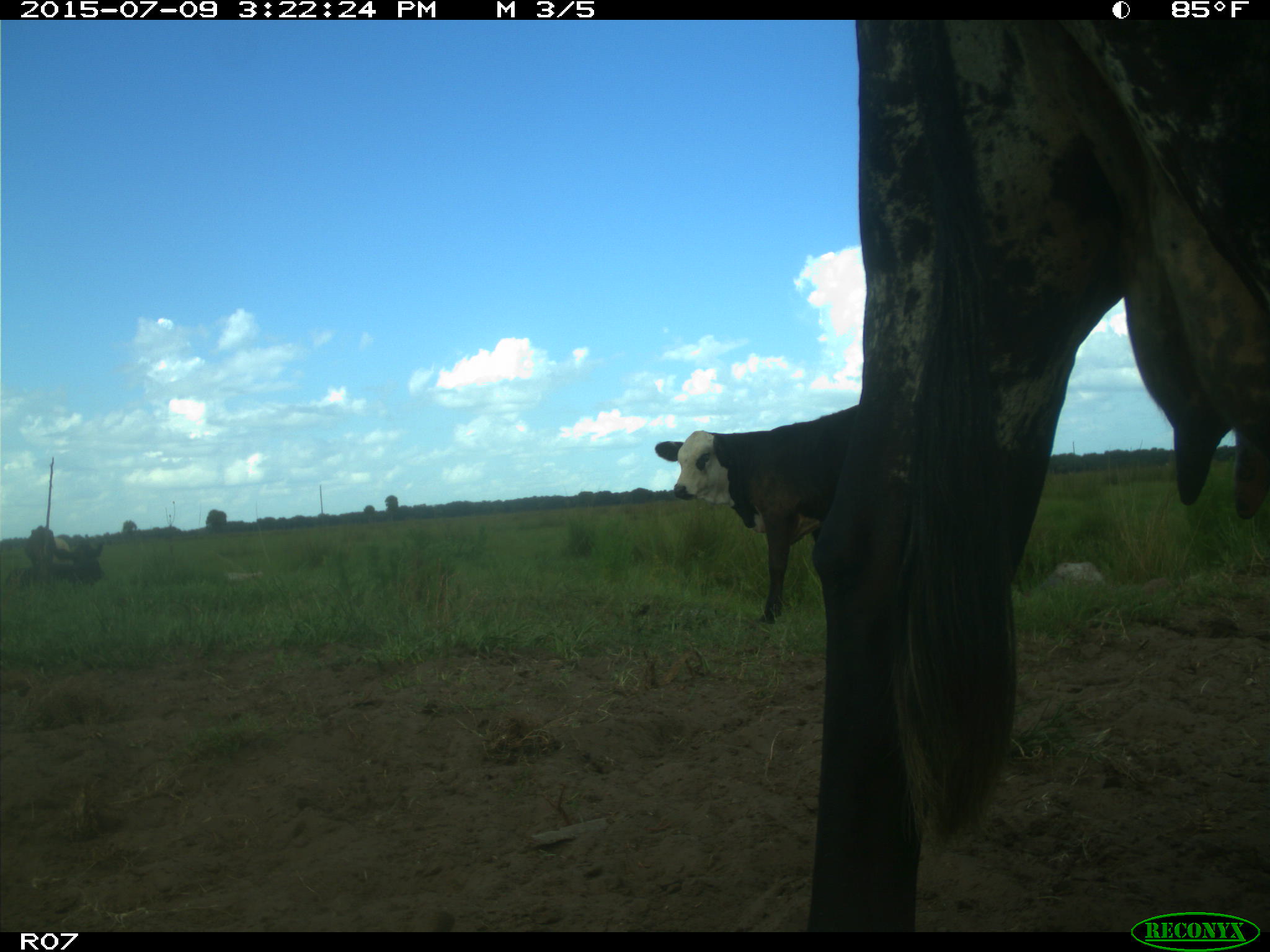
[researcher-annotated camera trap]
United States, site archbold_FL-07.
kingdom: Animalia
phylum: Chordata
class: Mammalia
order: Artiodactyla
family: Bovidae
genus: Bos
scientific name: Bos taurus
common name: domestic cow